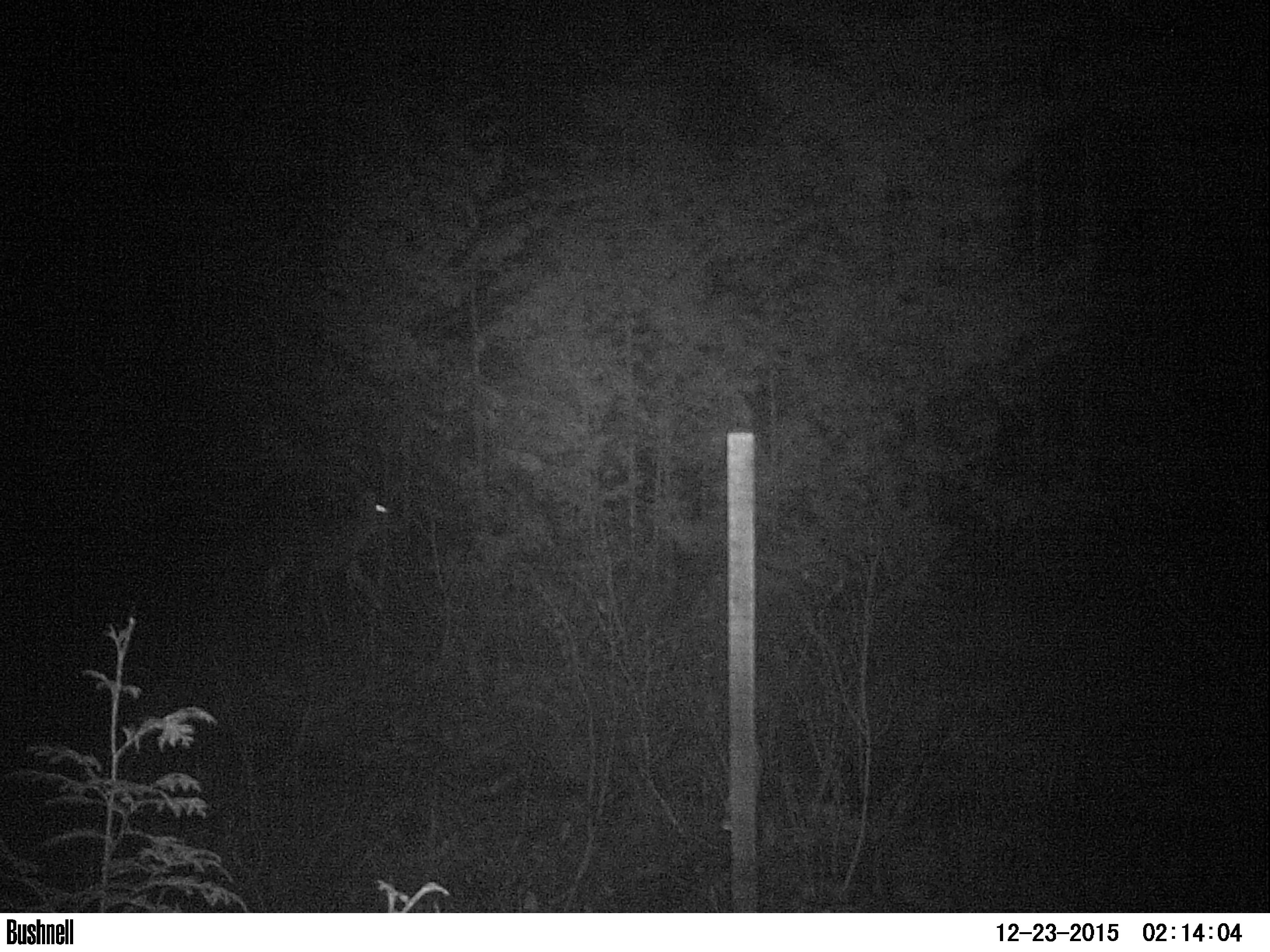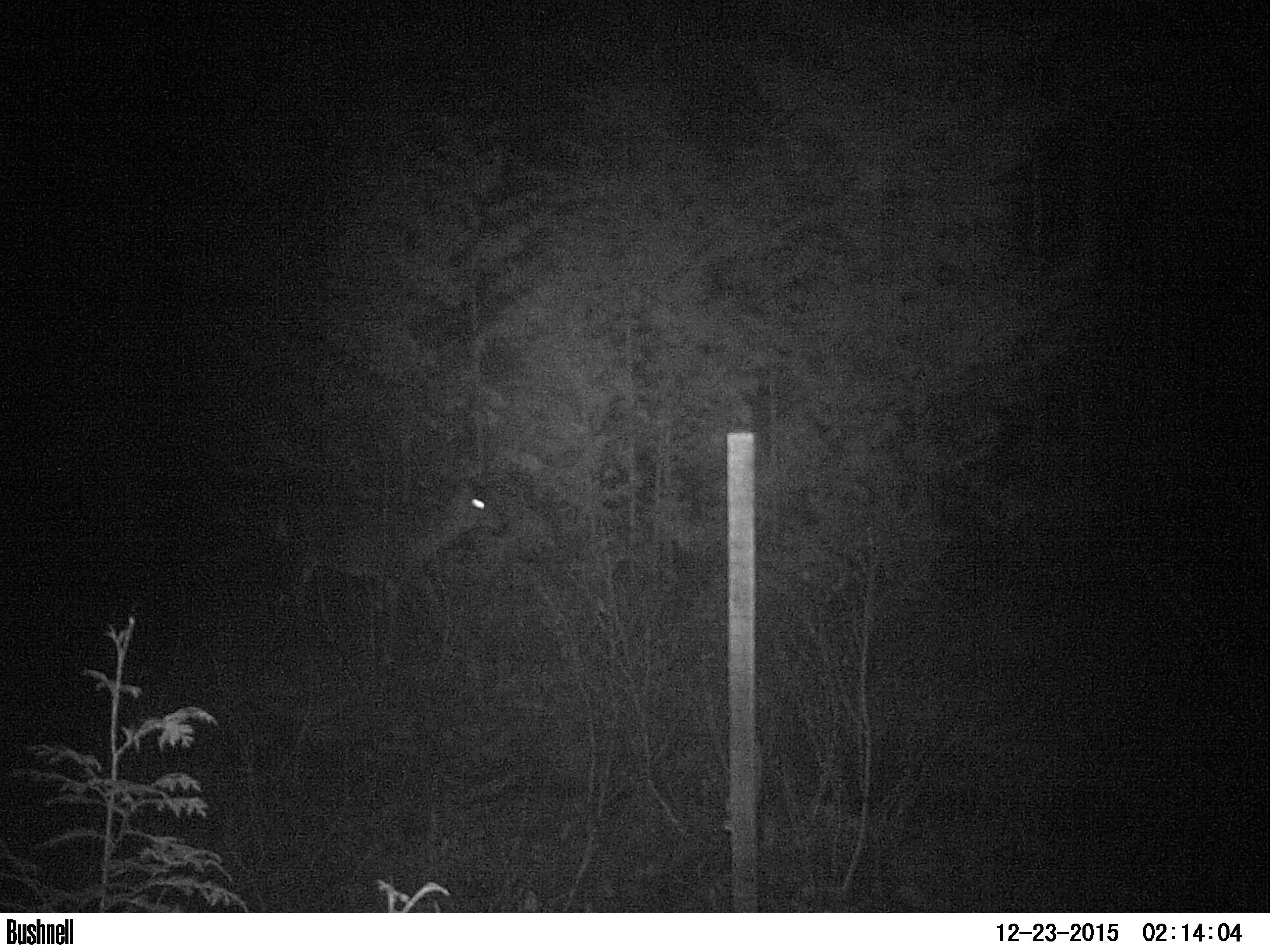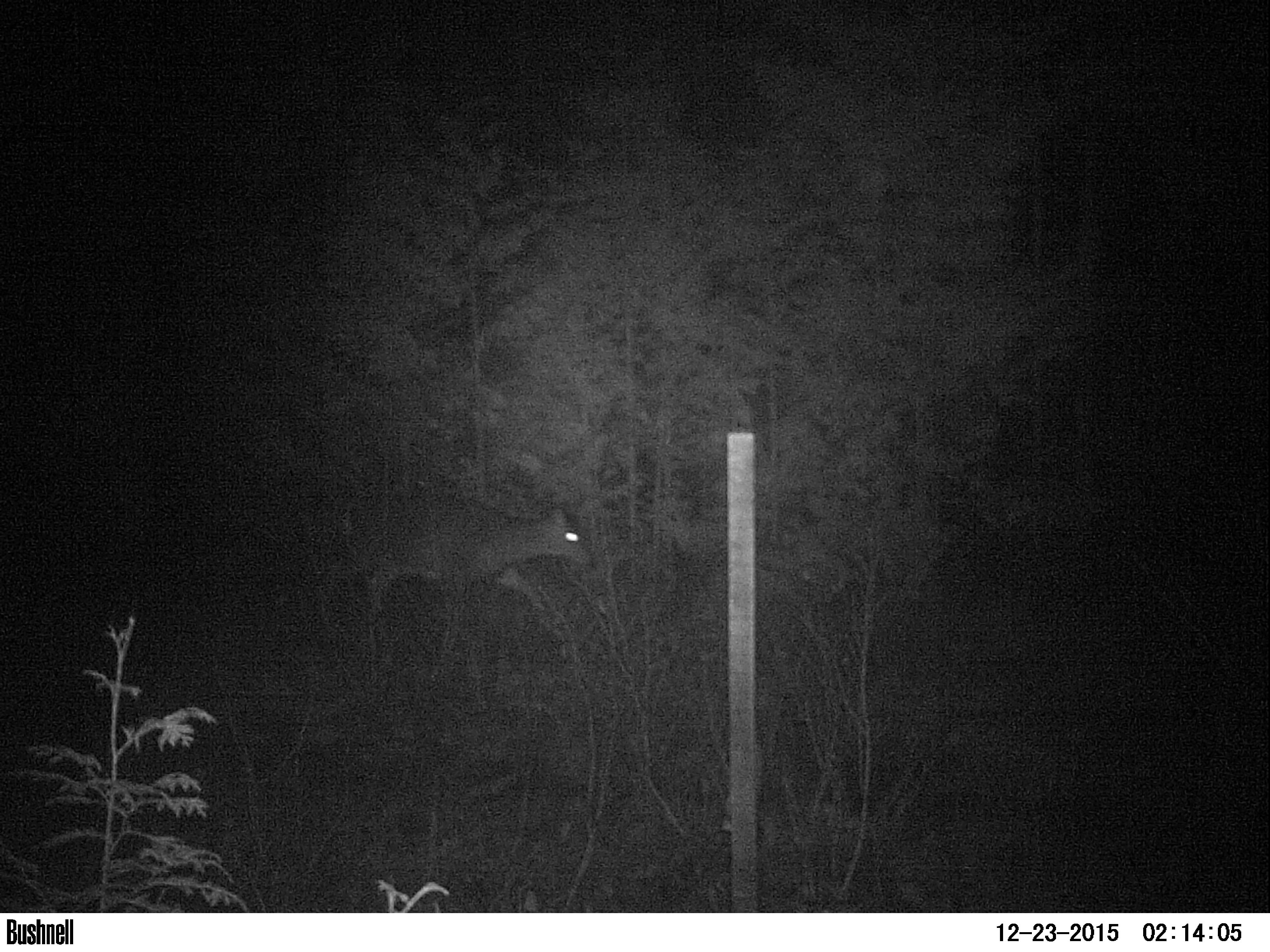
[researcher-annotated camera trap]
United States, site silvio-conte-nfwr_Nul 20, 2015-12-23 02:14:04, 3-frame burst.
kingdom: Animalia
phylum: Chordata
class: Mammalia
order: Artiodactyla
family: Cervidae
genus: Odocoileus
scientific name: Odocoileus virginianus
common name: white-tailed deer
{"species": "white-tailed deer (Odocoileus virginianus)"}